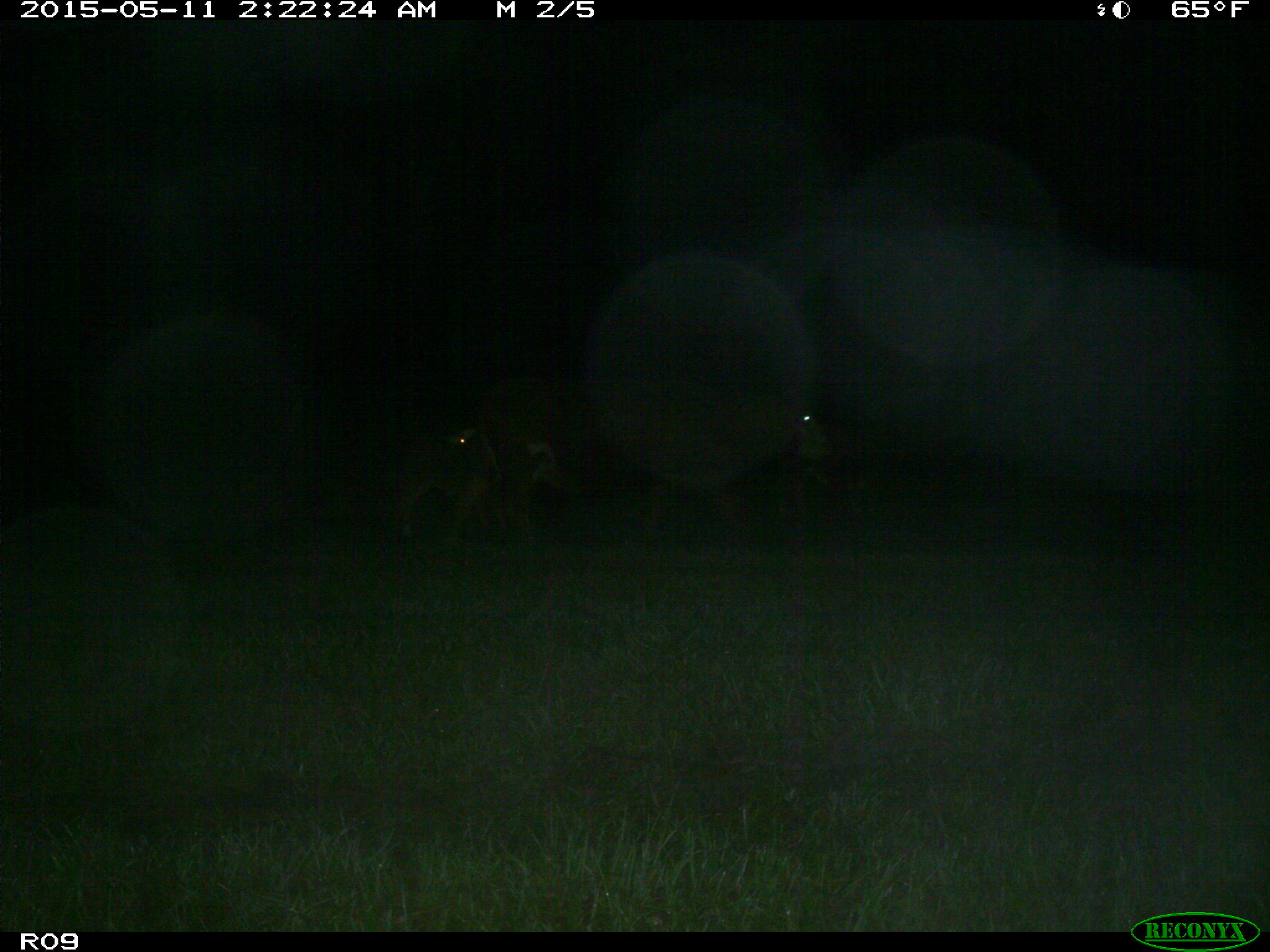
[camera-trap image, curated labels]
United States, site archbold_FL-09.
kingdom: Animalia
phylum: Chordata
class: Mammalia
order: Artiodactyla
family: Bovidae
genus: Bos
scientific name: Bos taurus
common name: domestic cow